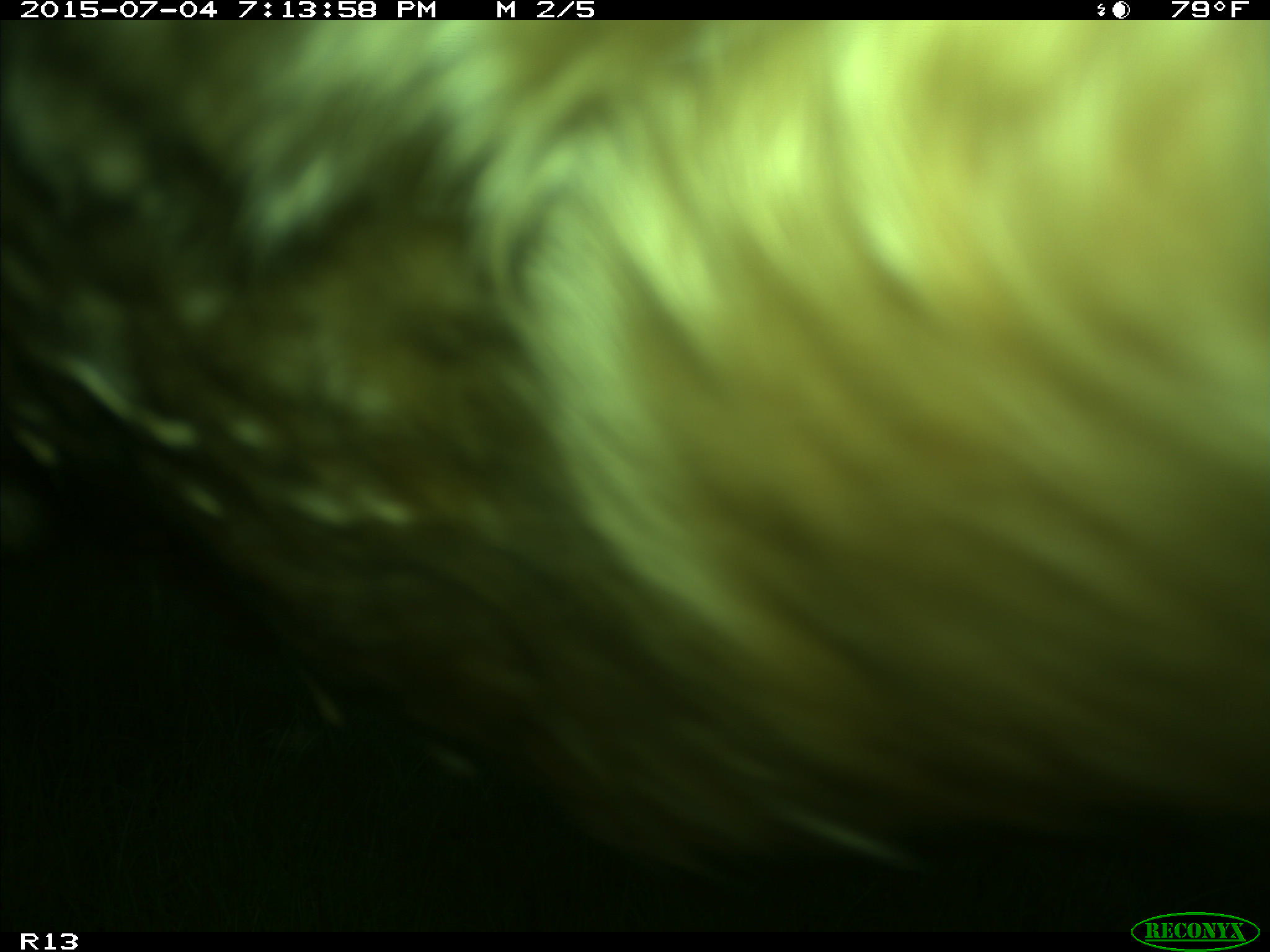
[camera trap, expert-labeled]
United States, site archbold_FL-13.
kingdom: Animalia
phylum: Chordata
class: Mammalia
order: Artiodactyla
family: Bovidae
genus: Bos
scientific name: Bos taurus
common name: domestic cow